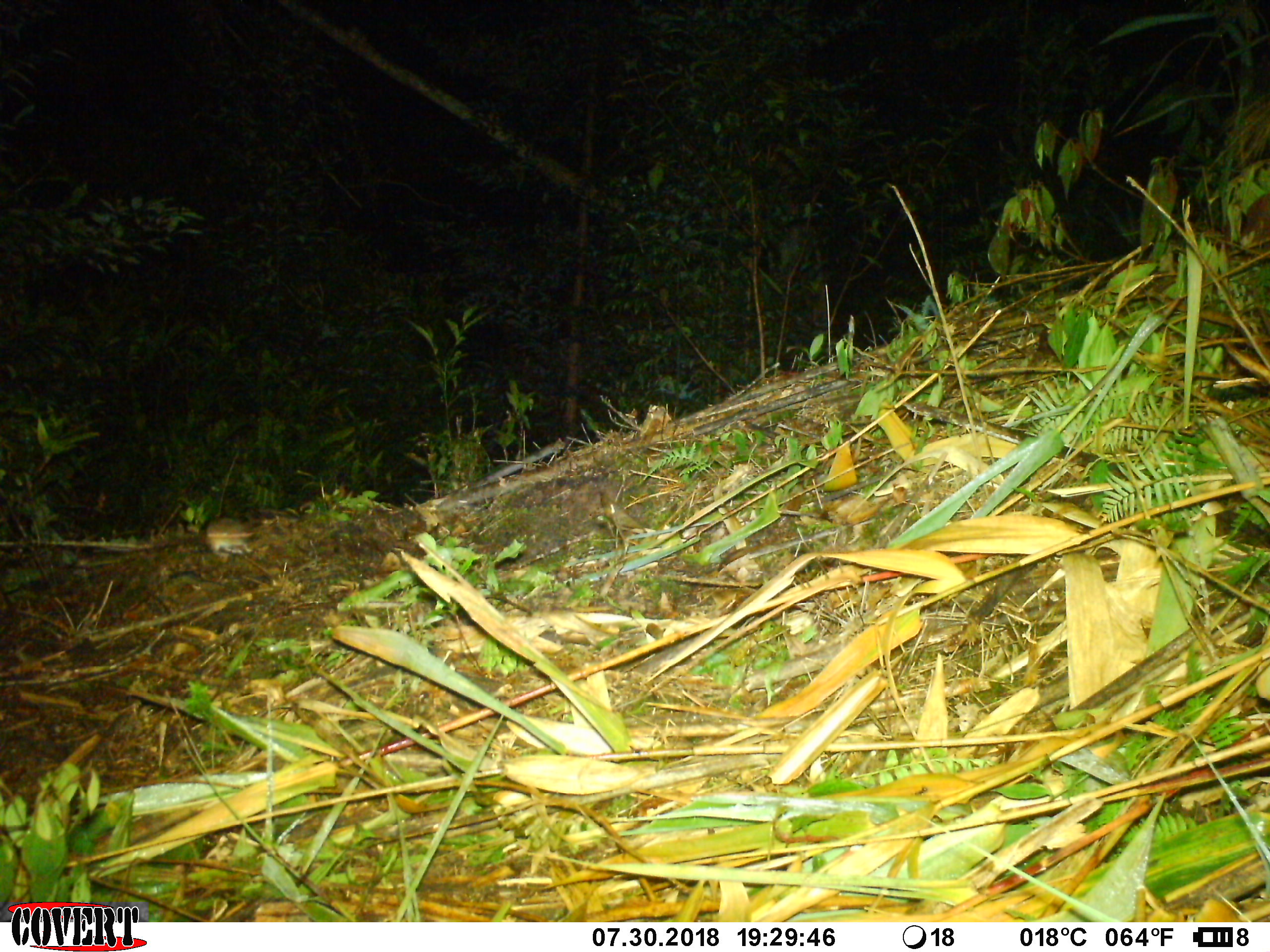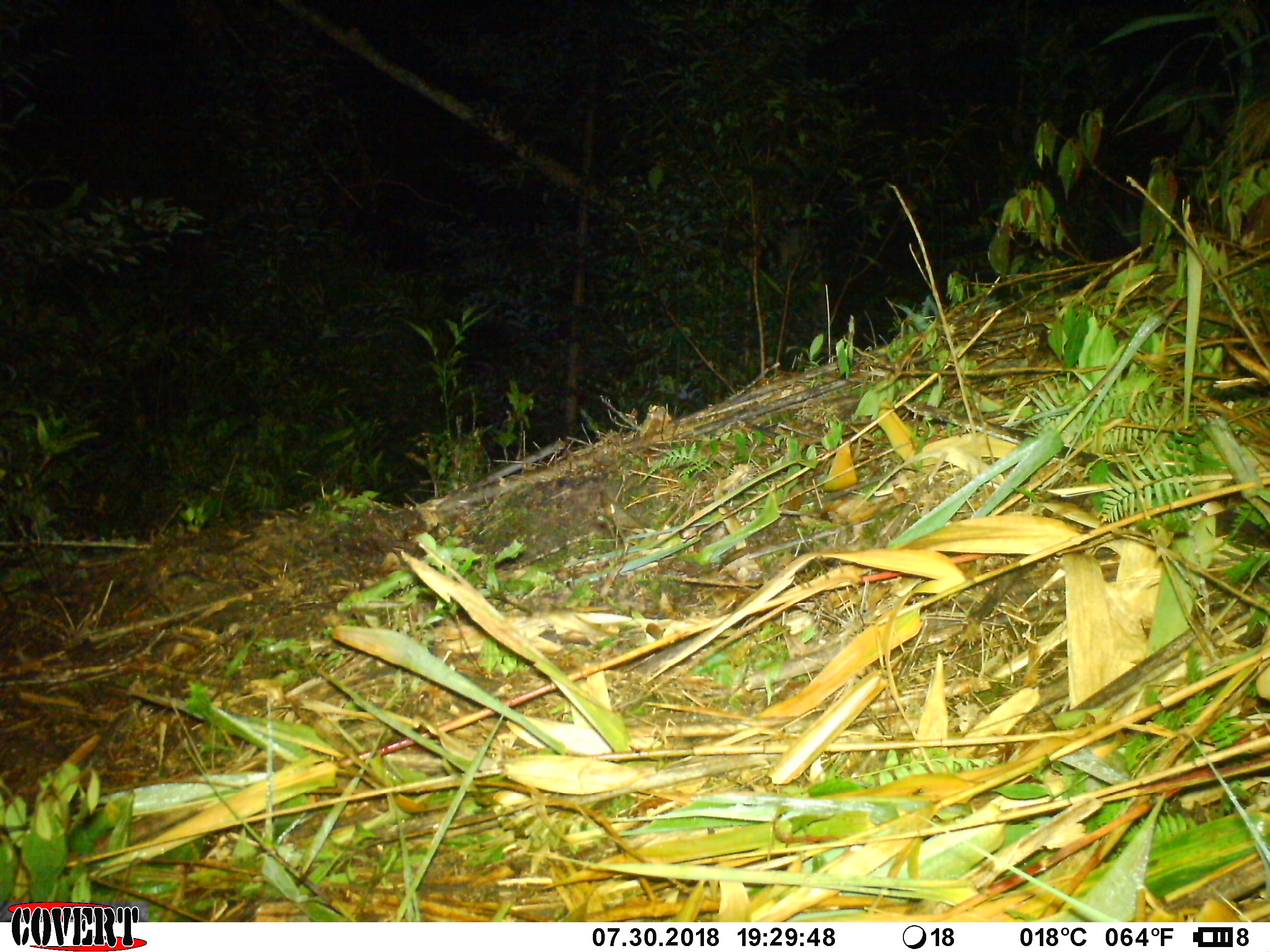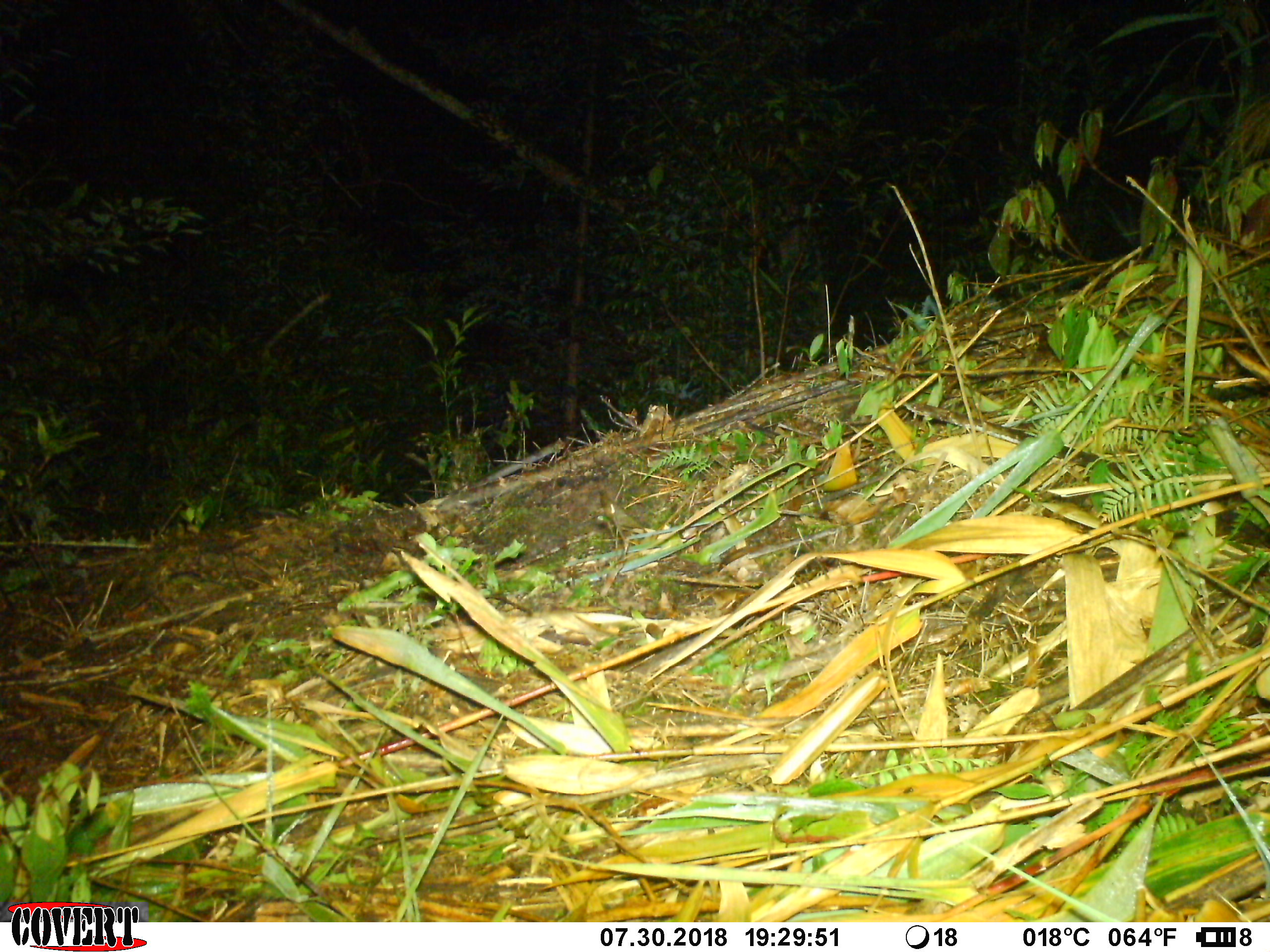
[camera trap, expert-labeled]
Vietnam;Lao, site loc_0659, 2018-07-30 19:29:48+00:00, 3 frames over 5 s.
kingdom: Animalia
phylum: Chordata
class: Mammalia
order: Rodentia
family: Muridae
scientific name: Muridae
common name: old-world mice and rats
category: unidentified murid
Unidentified murid (old-world mice and rats) (Muridae). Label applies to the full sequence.